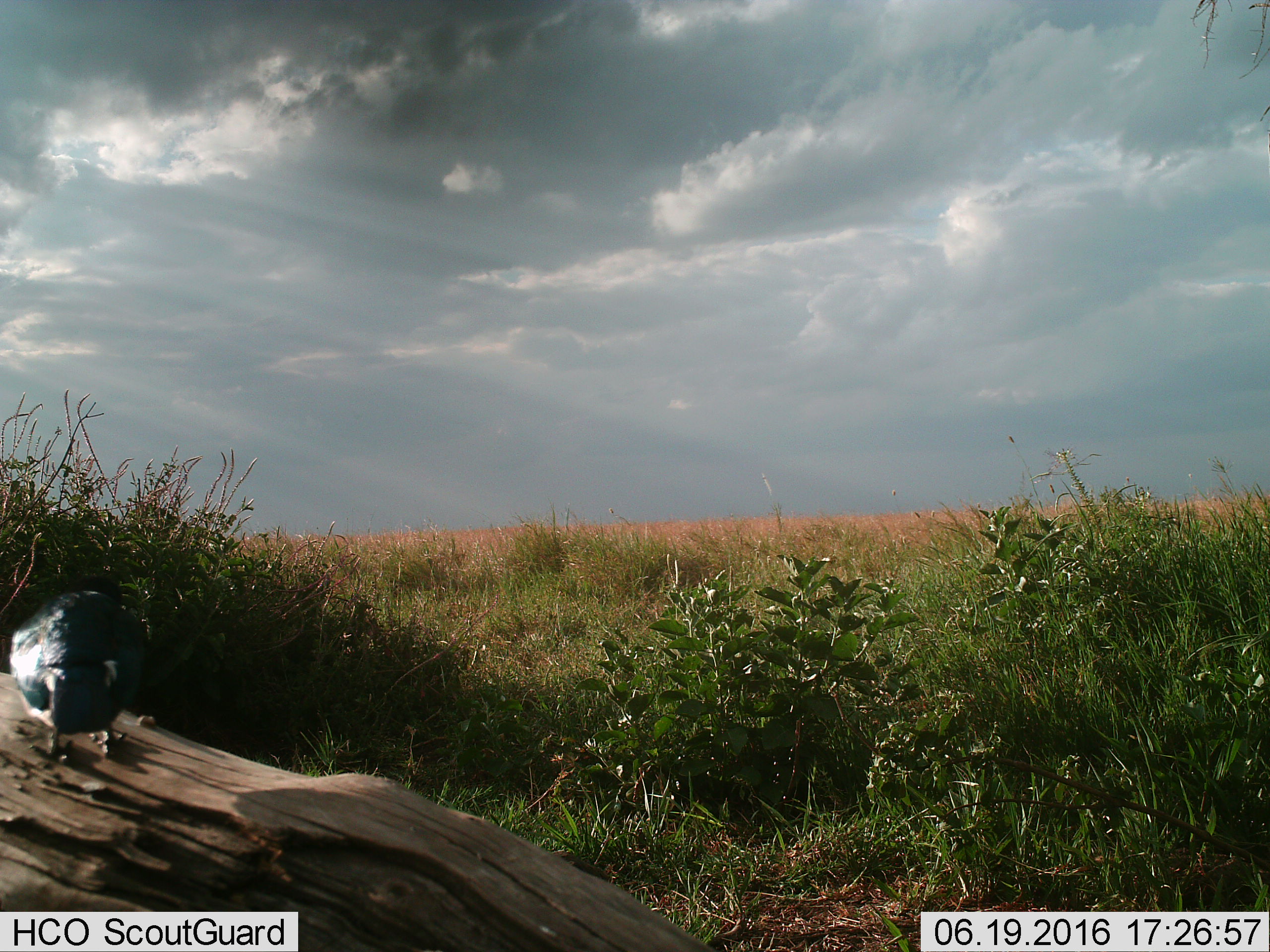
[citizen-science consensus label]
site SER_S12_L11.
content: unidentified animal